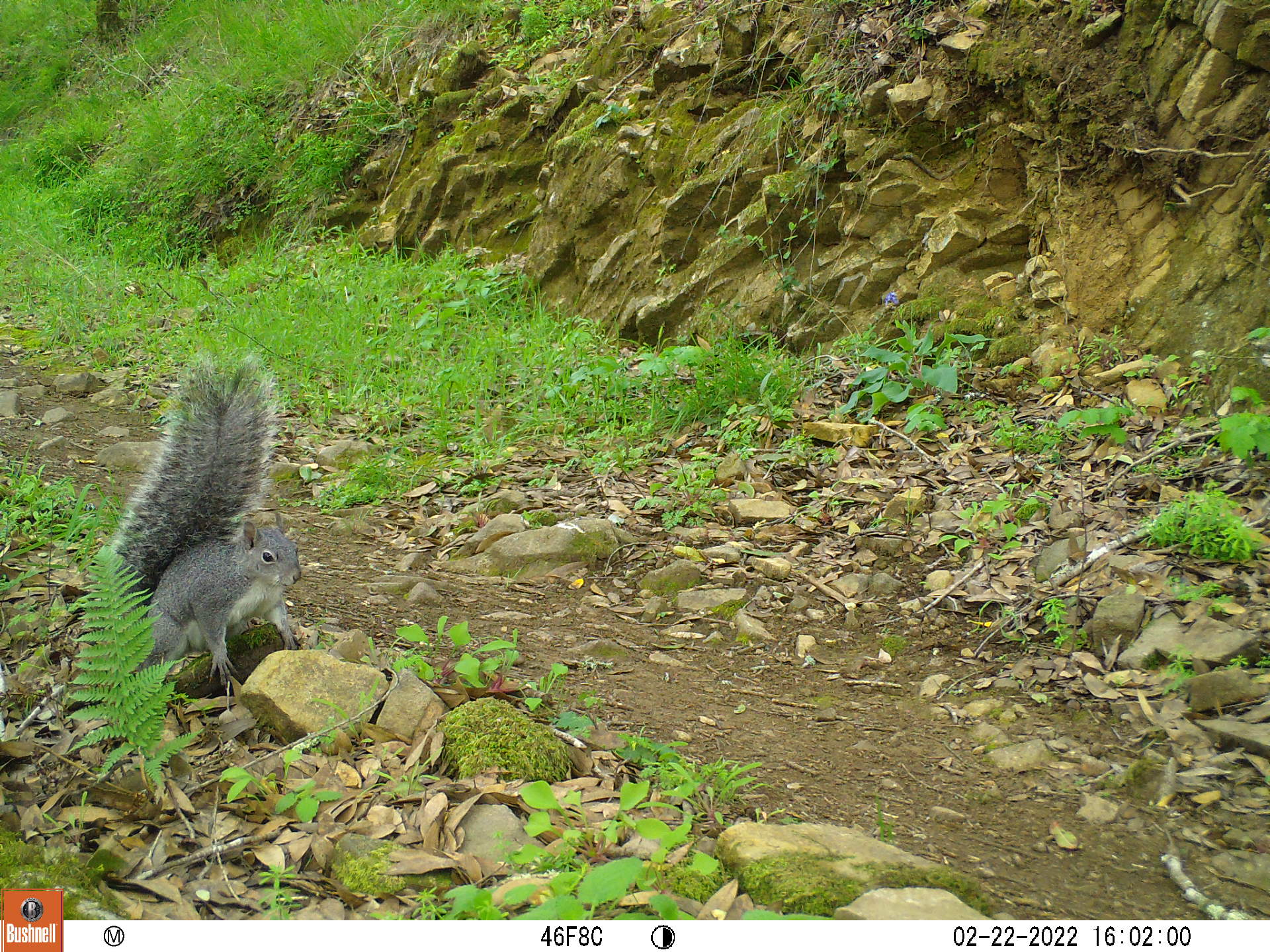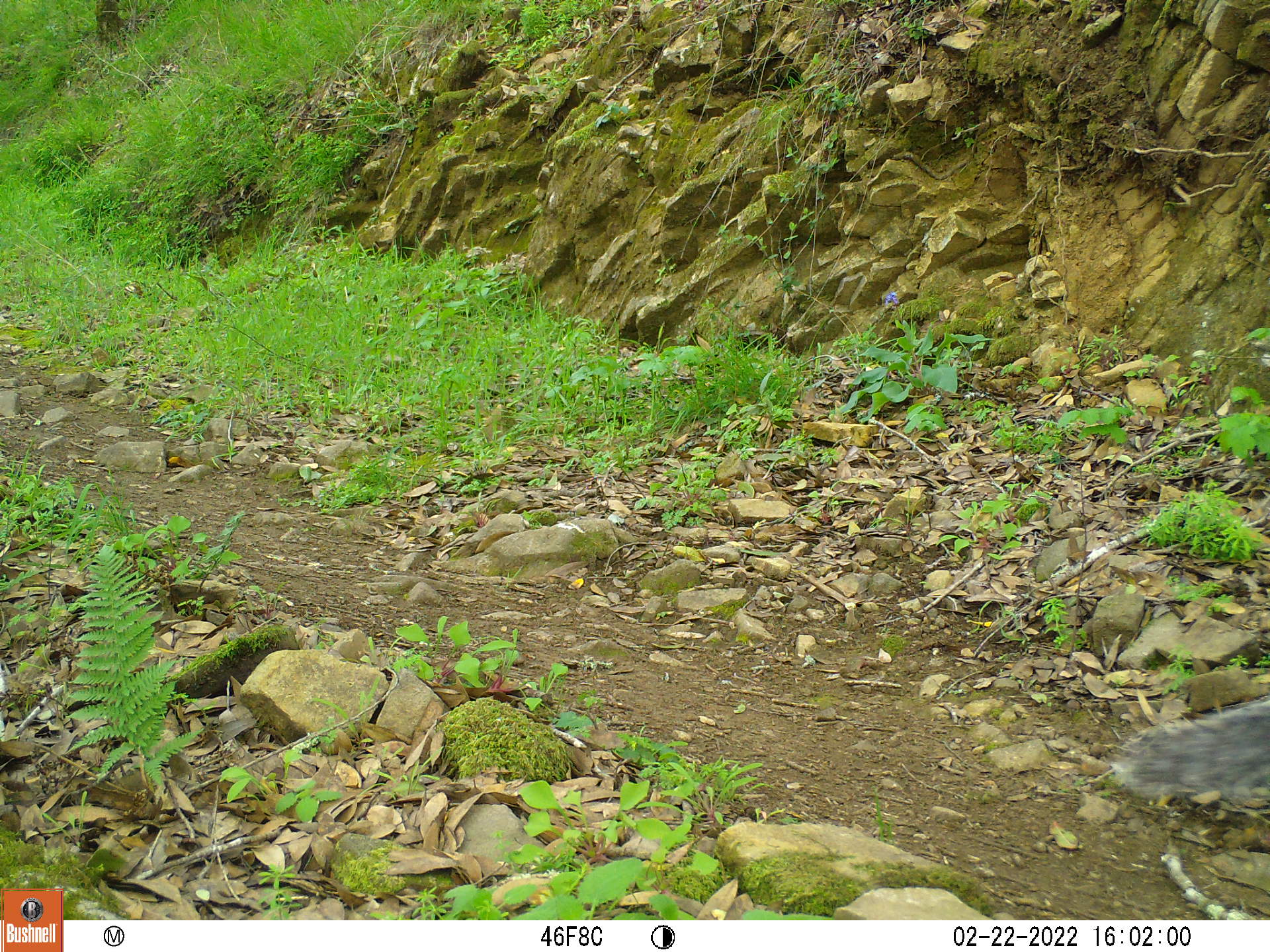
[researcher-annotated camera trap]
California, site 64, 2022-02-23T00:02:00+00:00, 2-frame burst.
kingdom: Animalia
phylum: Chordata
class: Mammalia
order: Rodentia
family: Sciuridae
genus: Sciurus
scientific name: Sciurus griseus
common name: western gray squirrel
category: western grey squirrel